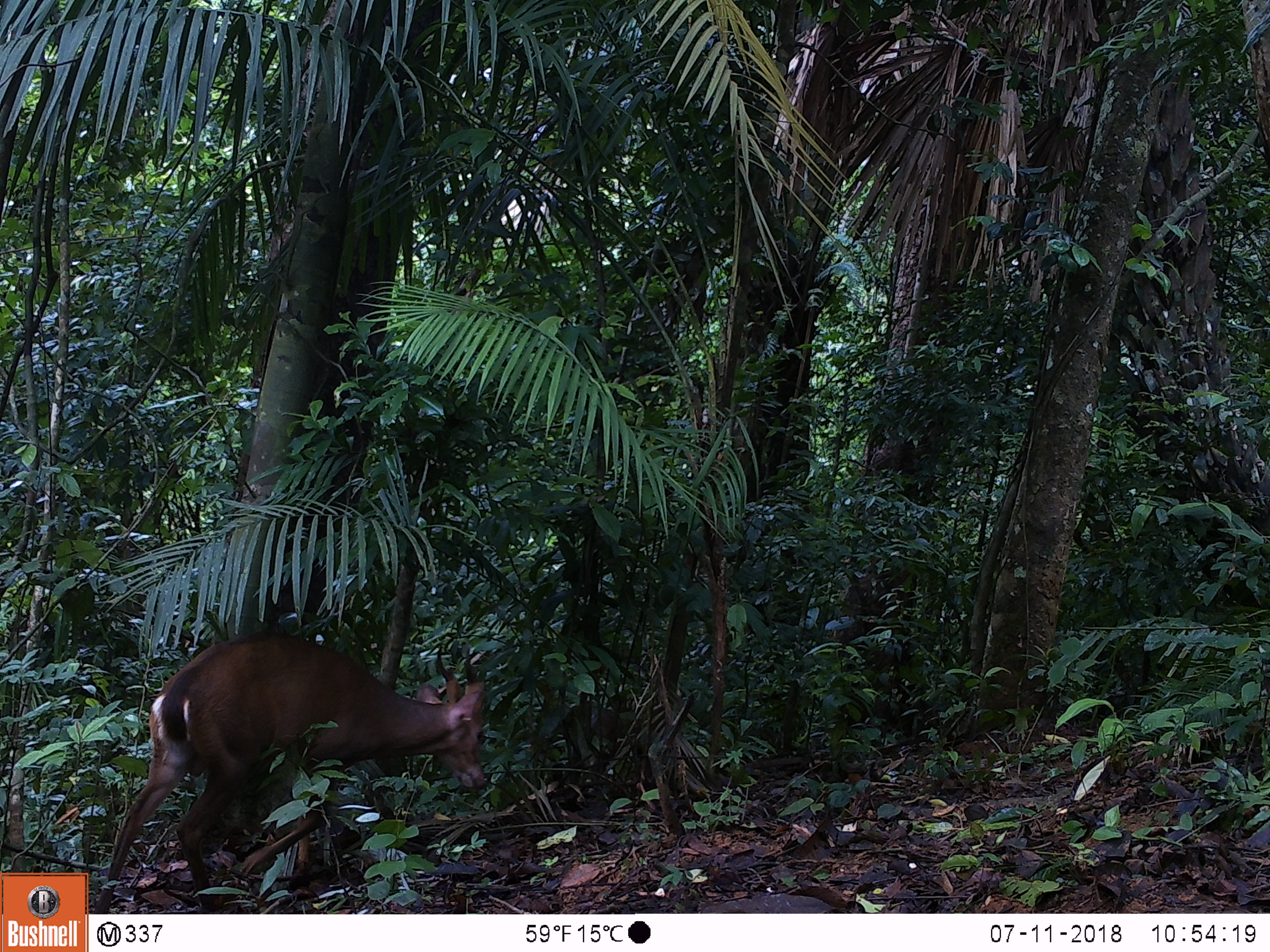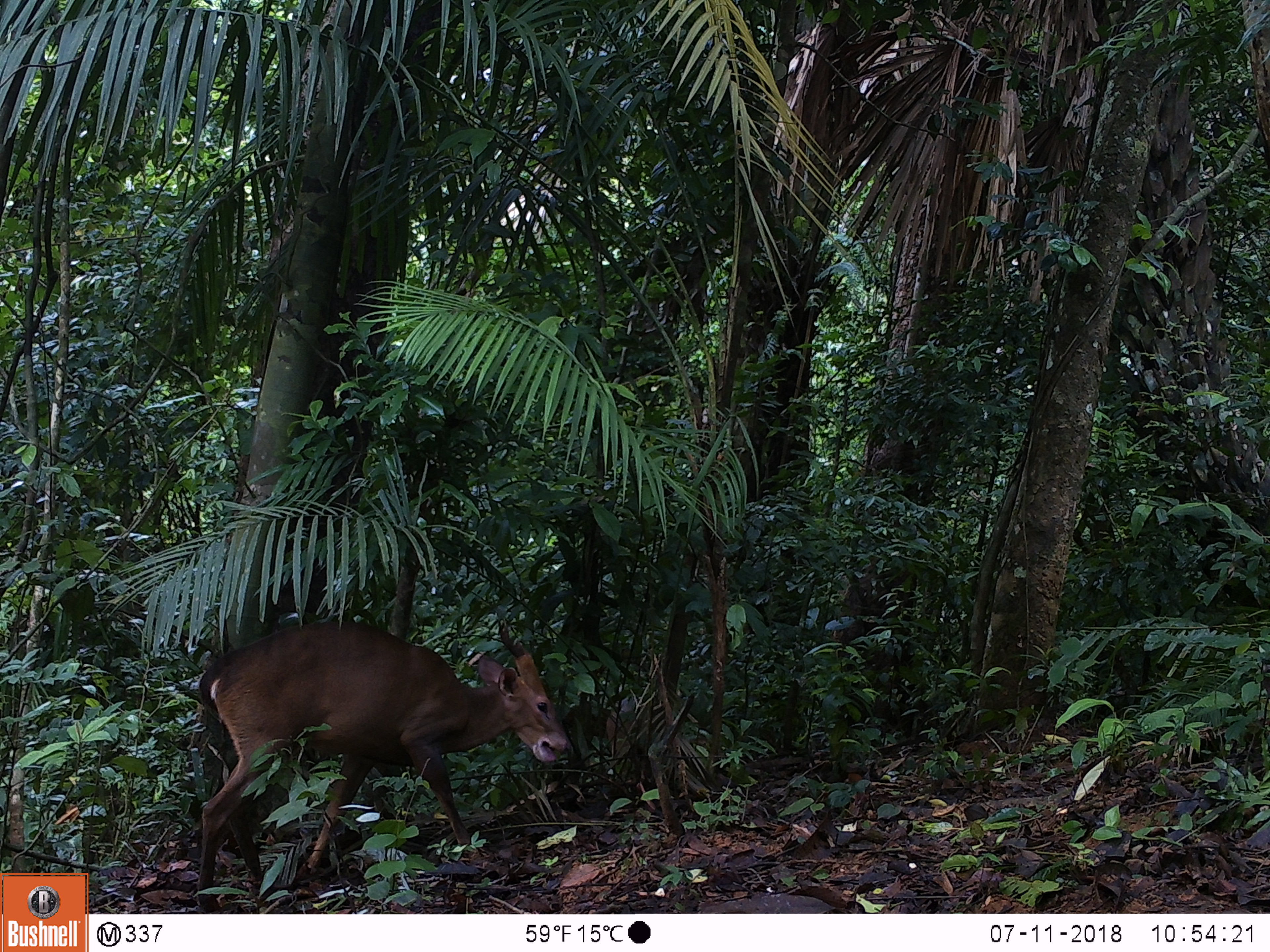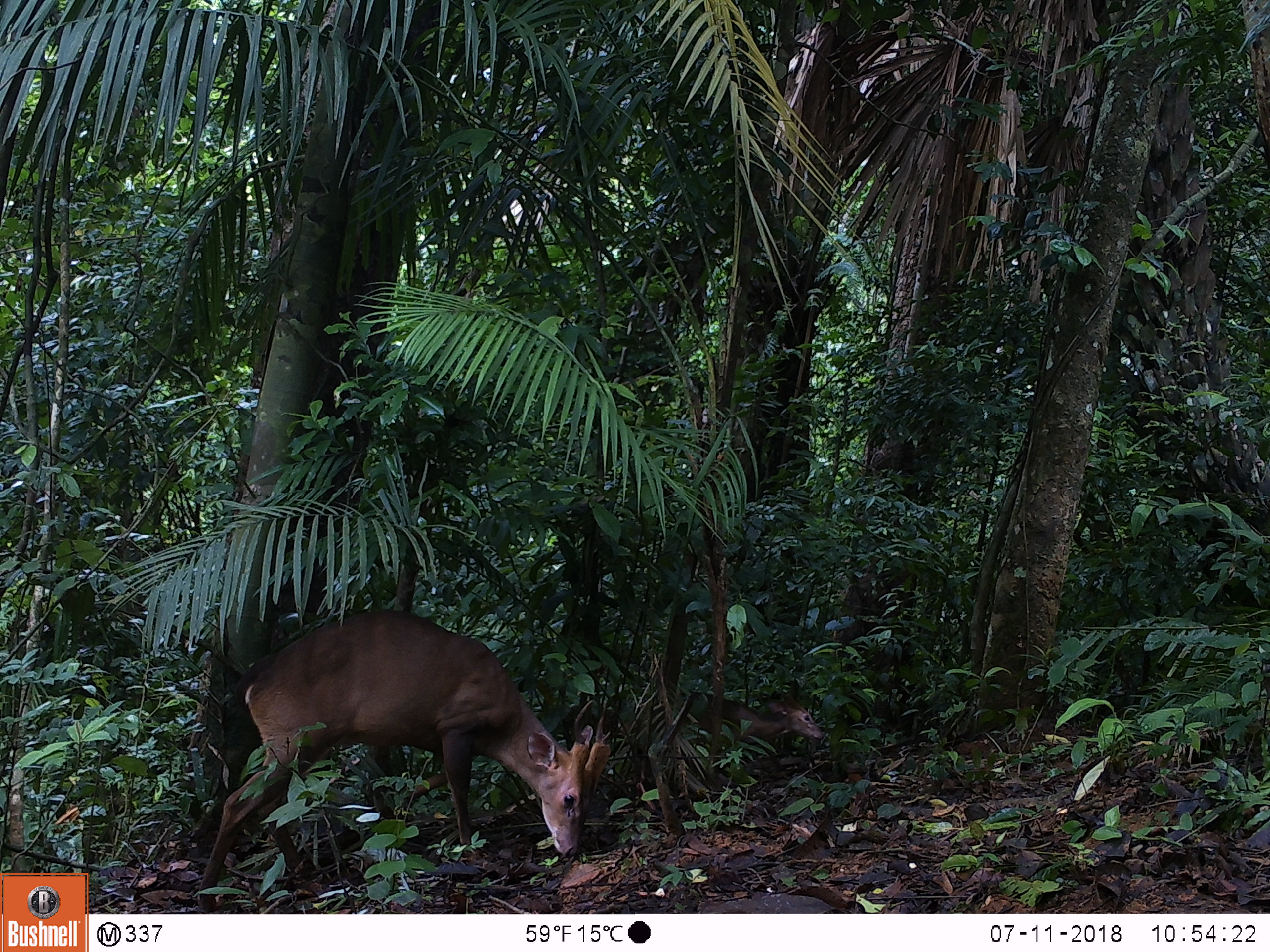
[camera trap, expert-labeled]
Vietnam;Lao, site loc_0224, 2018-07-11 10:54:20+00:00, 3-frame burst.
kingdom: Animalia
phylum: Chordata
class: Mammalia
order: Artiodactyla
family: Cervidae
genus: Muntiacus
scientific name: Muntiacus vuquangensis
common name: large-antlered muntjac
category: large antlered muntjac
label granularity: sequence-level